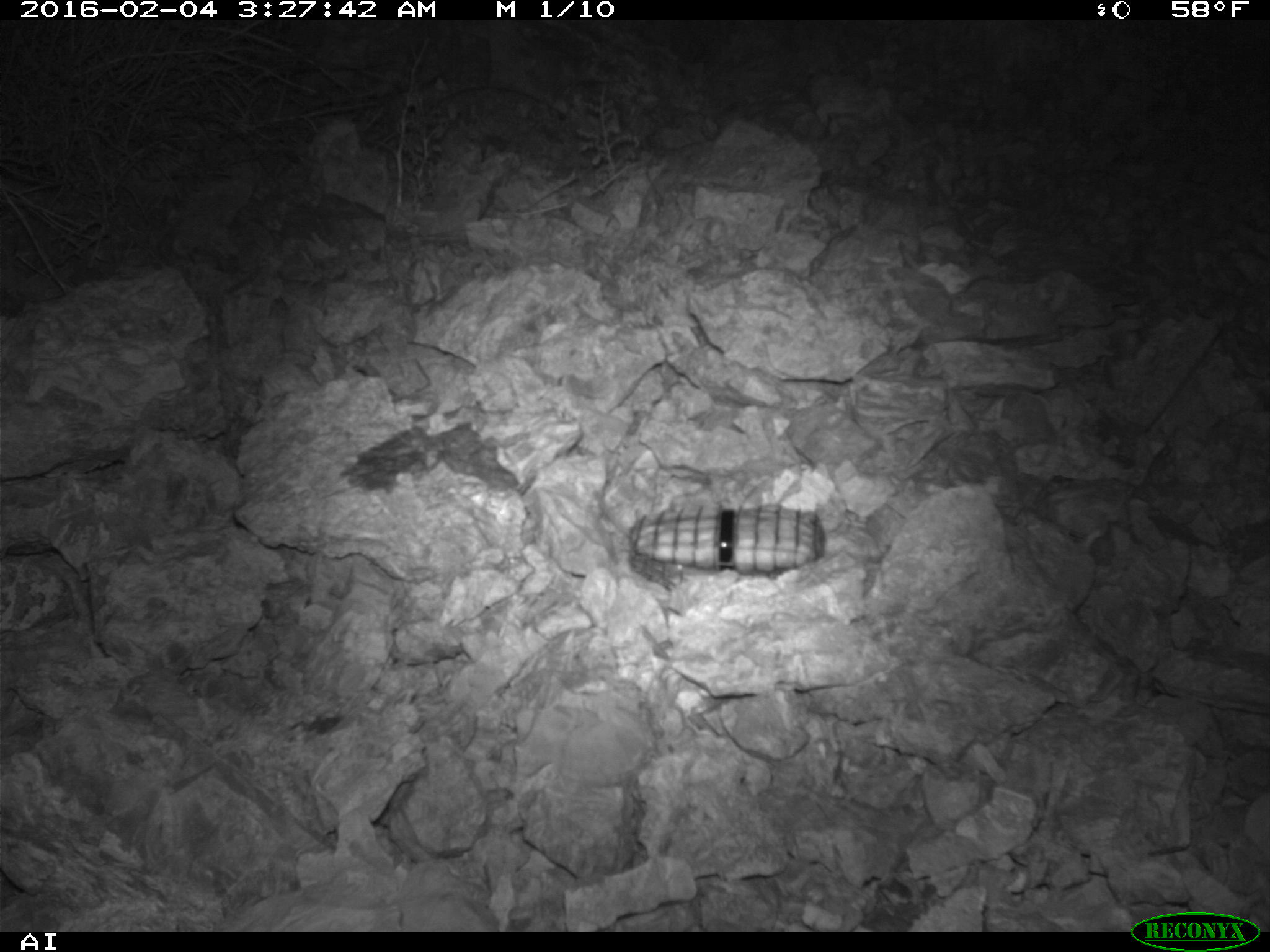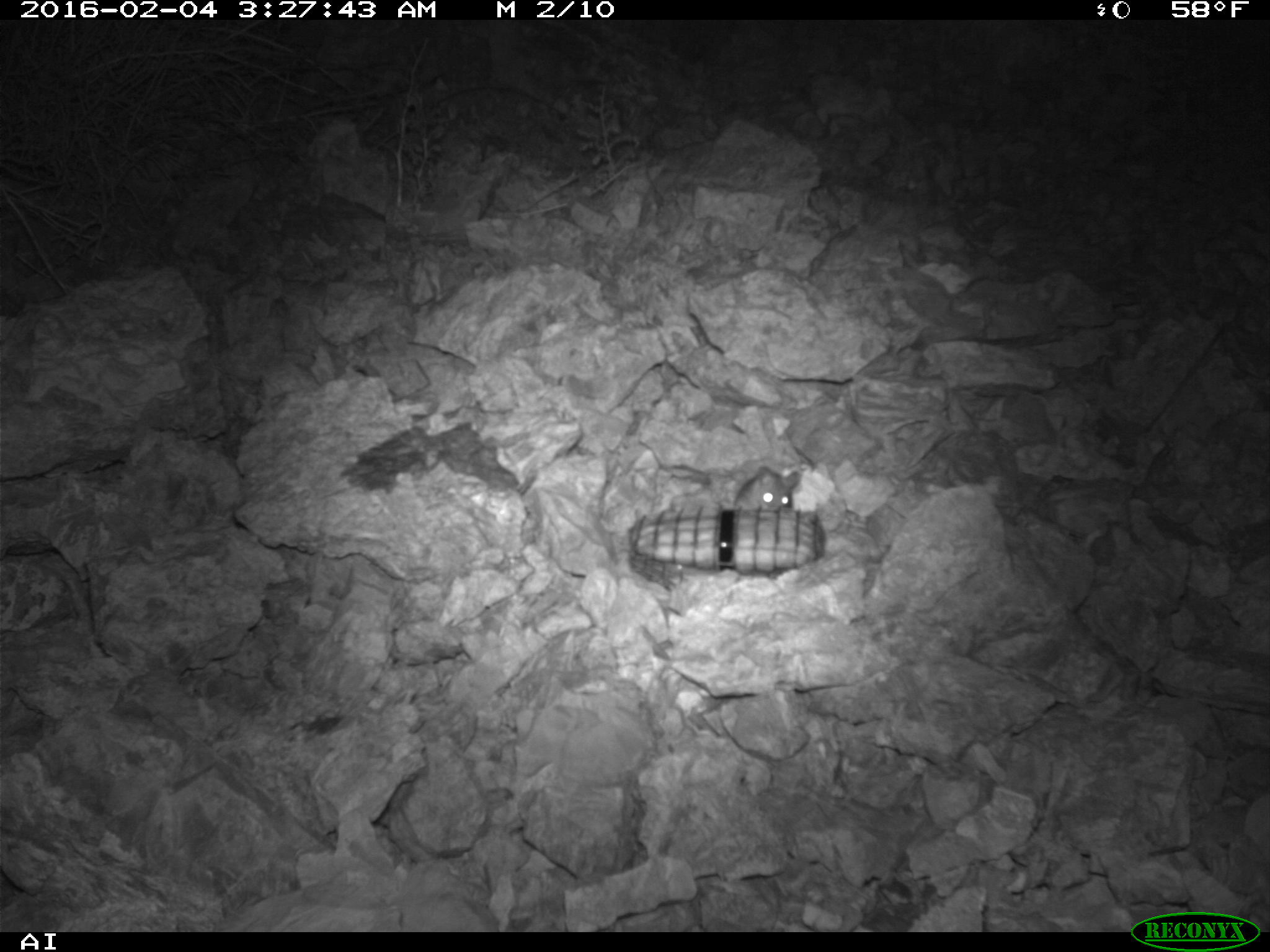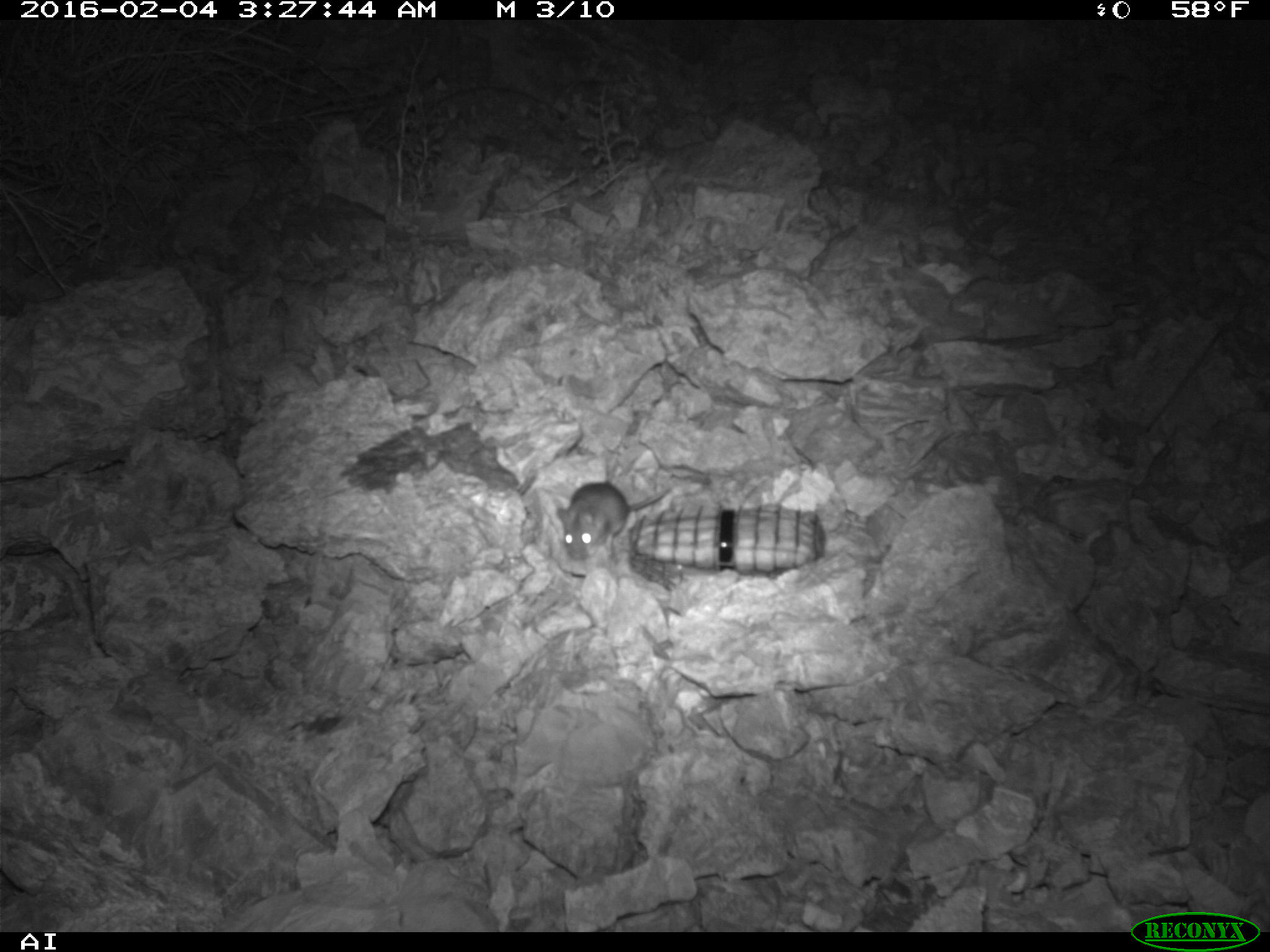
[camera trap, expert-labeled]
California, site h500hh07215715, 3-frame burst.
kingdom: Animalia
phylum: Chordata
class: Mammalia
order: Rodentia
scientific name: Rodentia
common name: rodent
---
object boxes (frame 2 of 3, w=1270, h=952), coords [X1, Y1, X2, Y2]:
rodent: [732, 464, 800, 511]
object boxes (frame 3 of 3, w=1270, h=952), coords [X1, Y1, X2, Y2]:
rodent: [554, 482, 669, 560]